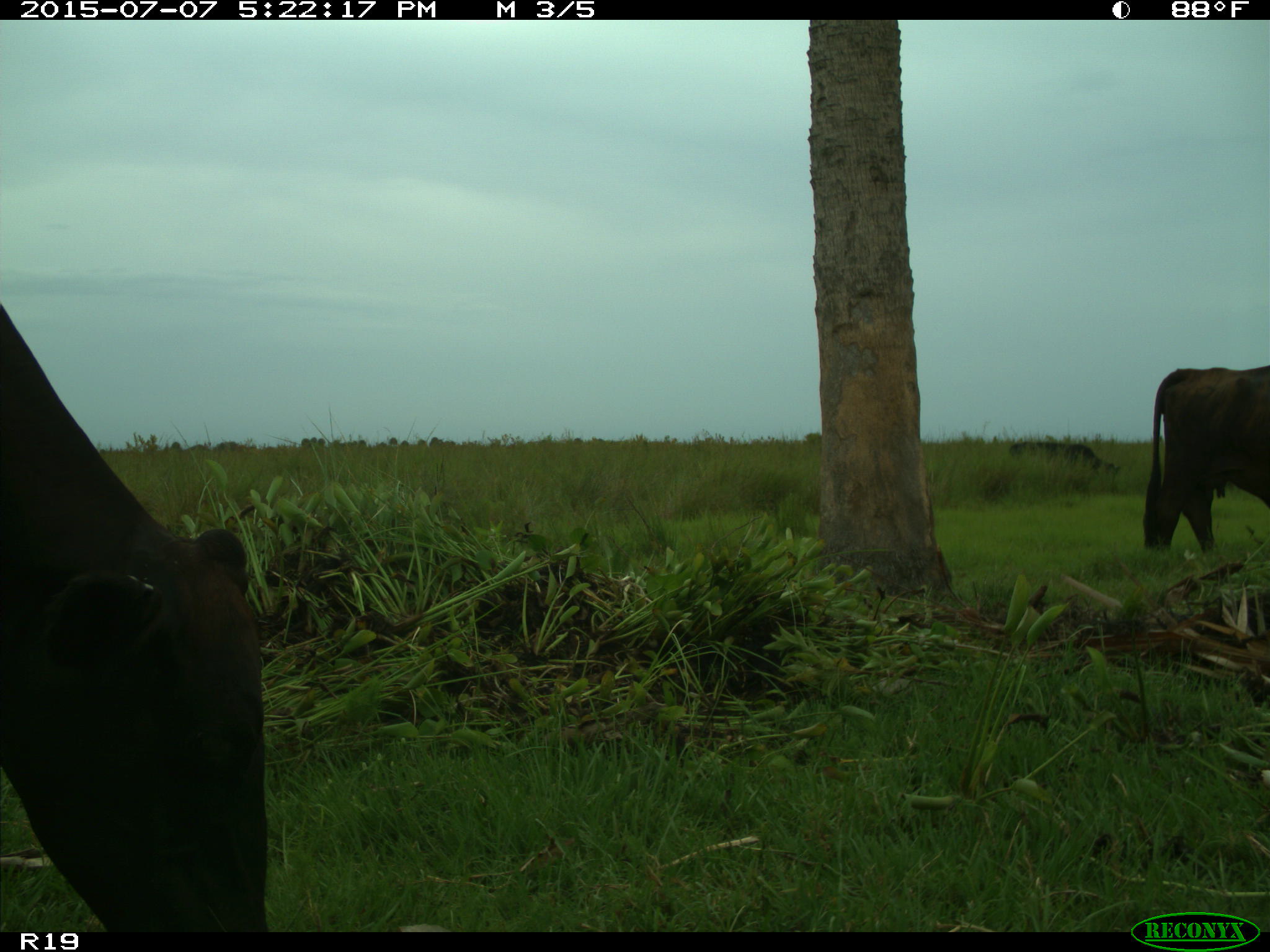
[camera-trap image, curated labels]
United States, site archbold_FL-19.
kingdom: Animalia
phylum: Chordata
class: Mammalia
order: Artiodactyla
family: Bovidae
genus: Bos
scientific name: Bos taurus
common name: domestic cow